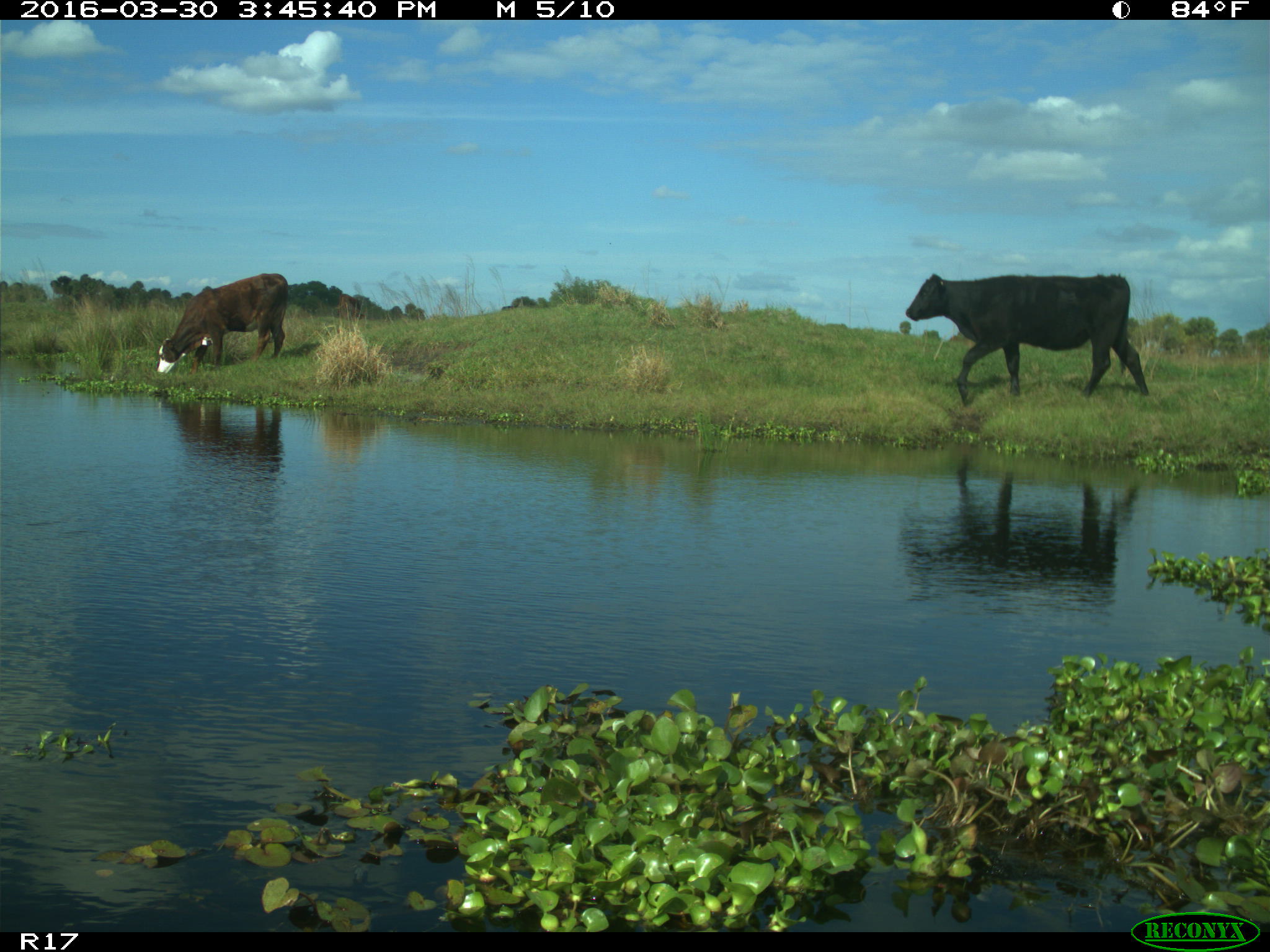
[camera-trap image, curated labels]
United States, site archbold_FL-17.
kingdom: Animalia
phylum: Chordata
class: Mammalia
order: Artiodactyla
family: Bovidae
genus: Bos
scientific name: Bos taurus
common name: domestic cow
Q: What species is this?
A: Bos taurus (domestic cow).